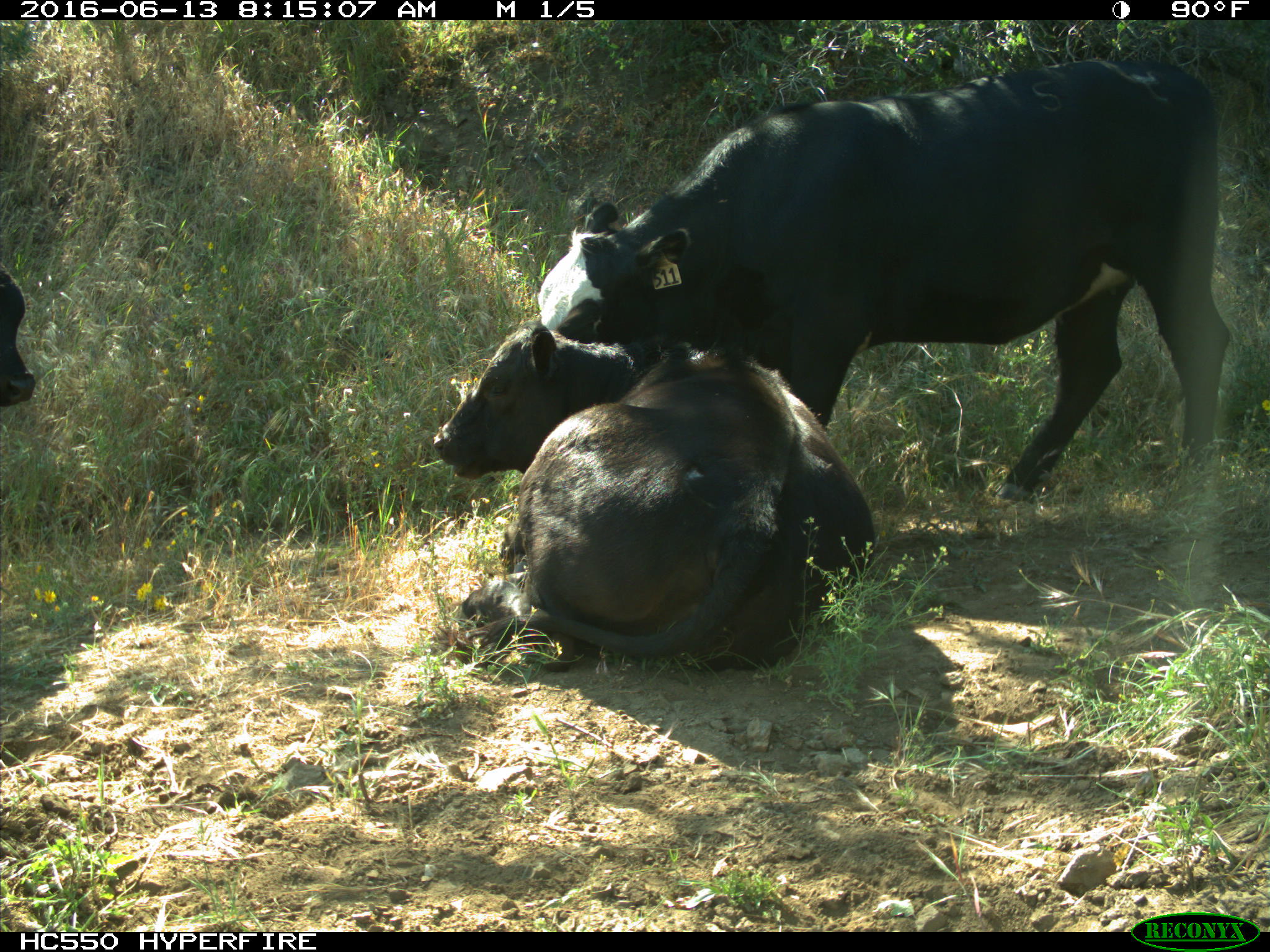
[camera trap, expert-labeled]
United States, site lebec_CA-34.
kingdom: Animalia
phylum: Chordata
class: Mammalia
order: Artiodactyla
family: Bovidae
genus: Bos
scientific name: Bos taurus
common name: domestic cow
Bos taurus (domestic cow).